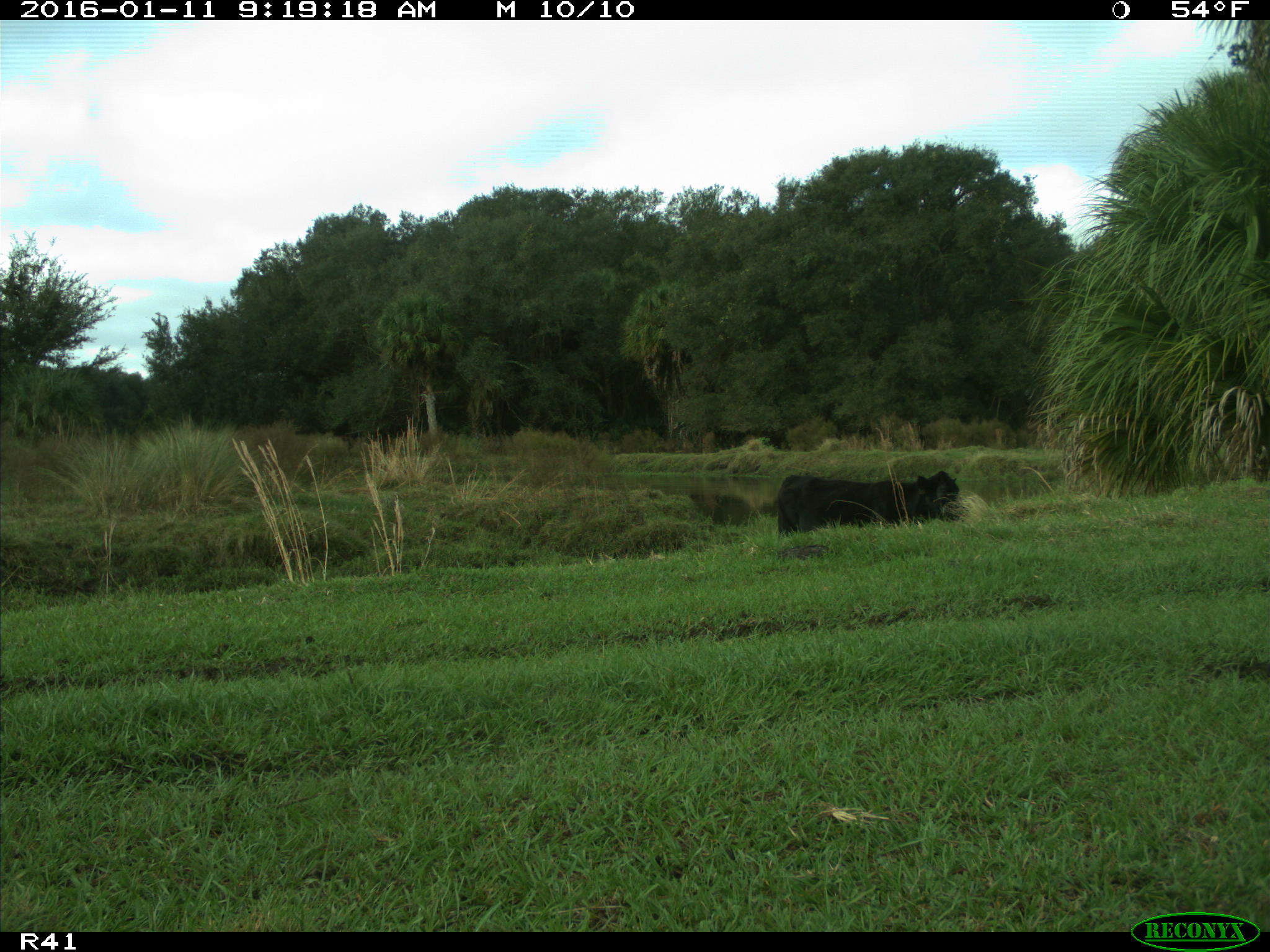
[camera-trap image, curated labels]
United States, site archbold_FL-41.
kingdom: Animalia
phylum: Chordata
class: Mammalia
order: Artiodactyla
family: Bovidae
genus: Bos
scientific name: Bos taurus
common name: domestic cow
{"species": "Bos taurus (domestic cow)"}